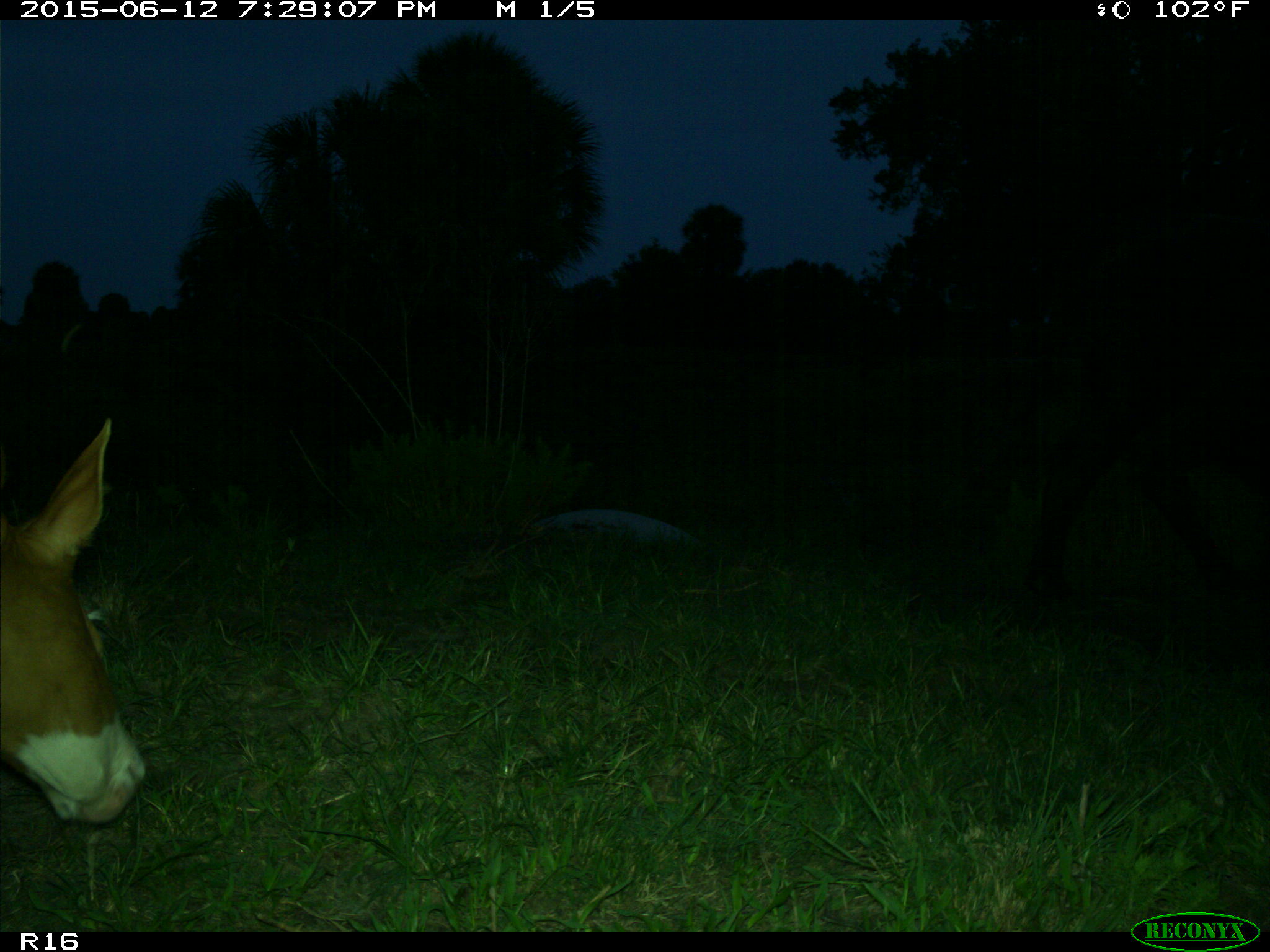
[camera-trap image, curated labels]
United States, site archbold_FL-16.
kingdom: Animalia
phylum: Chordata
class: Mammalia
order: Artiodactyla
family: Bovidae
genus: Bos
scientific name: Bos taurus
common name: domestic cow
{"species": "Bos taurus (domestic cow)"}